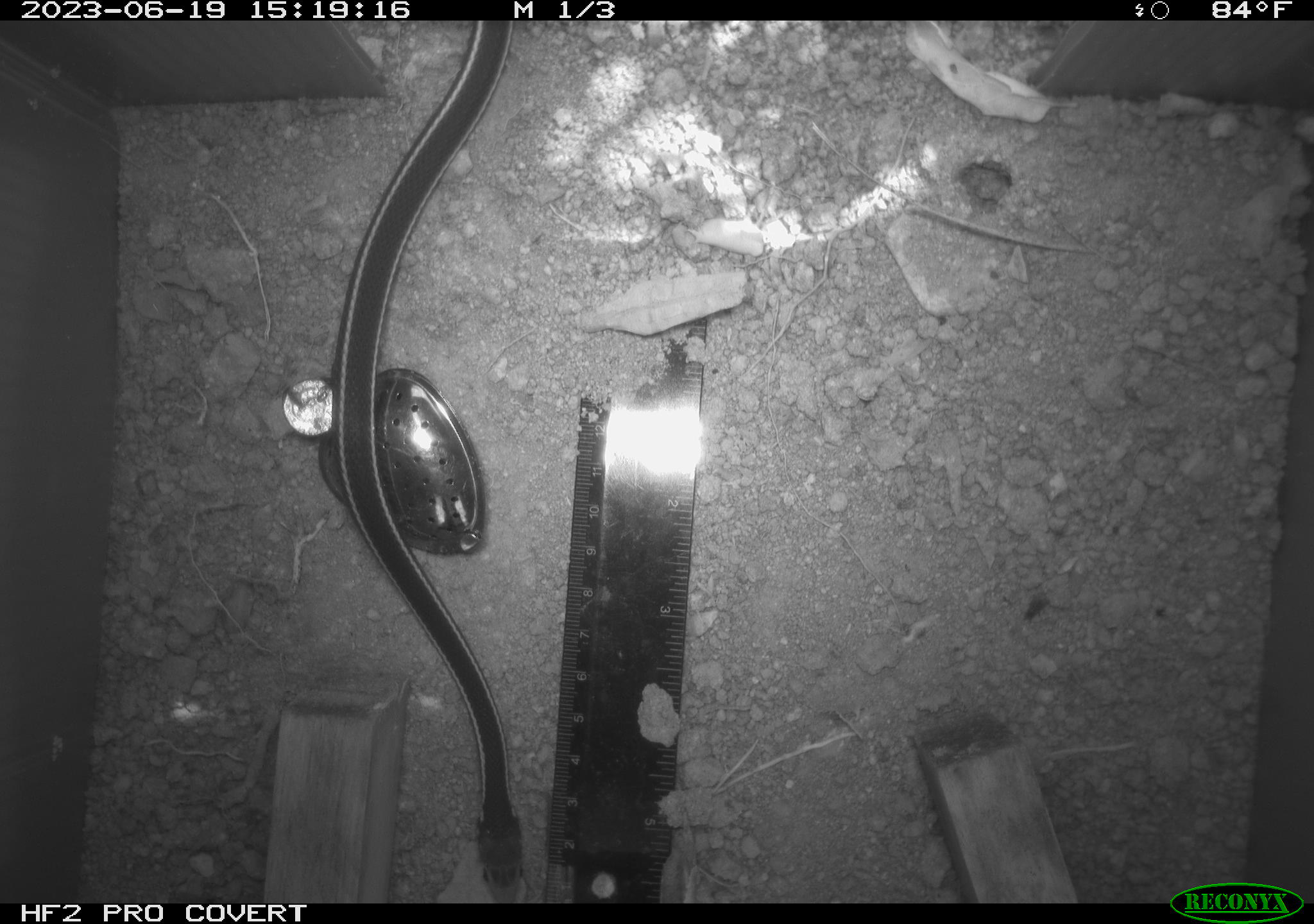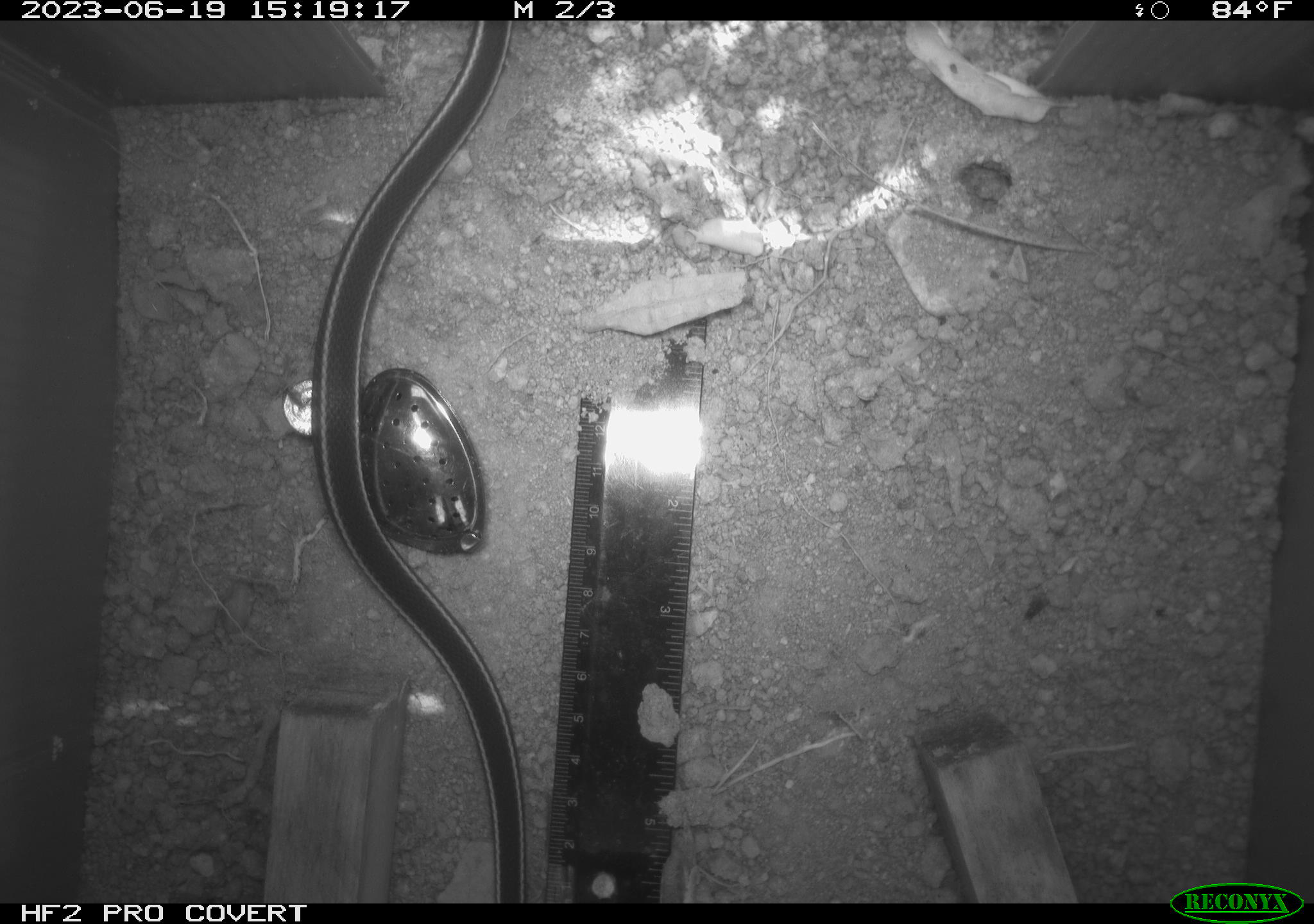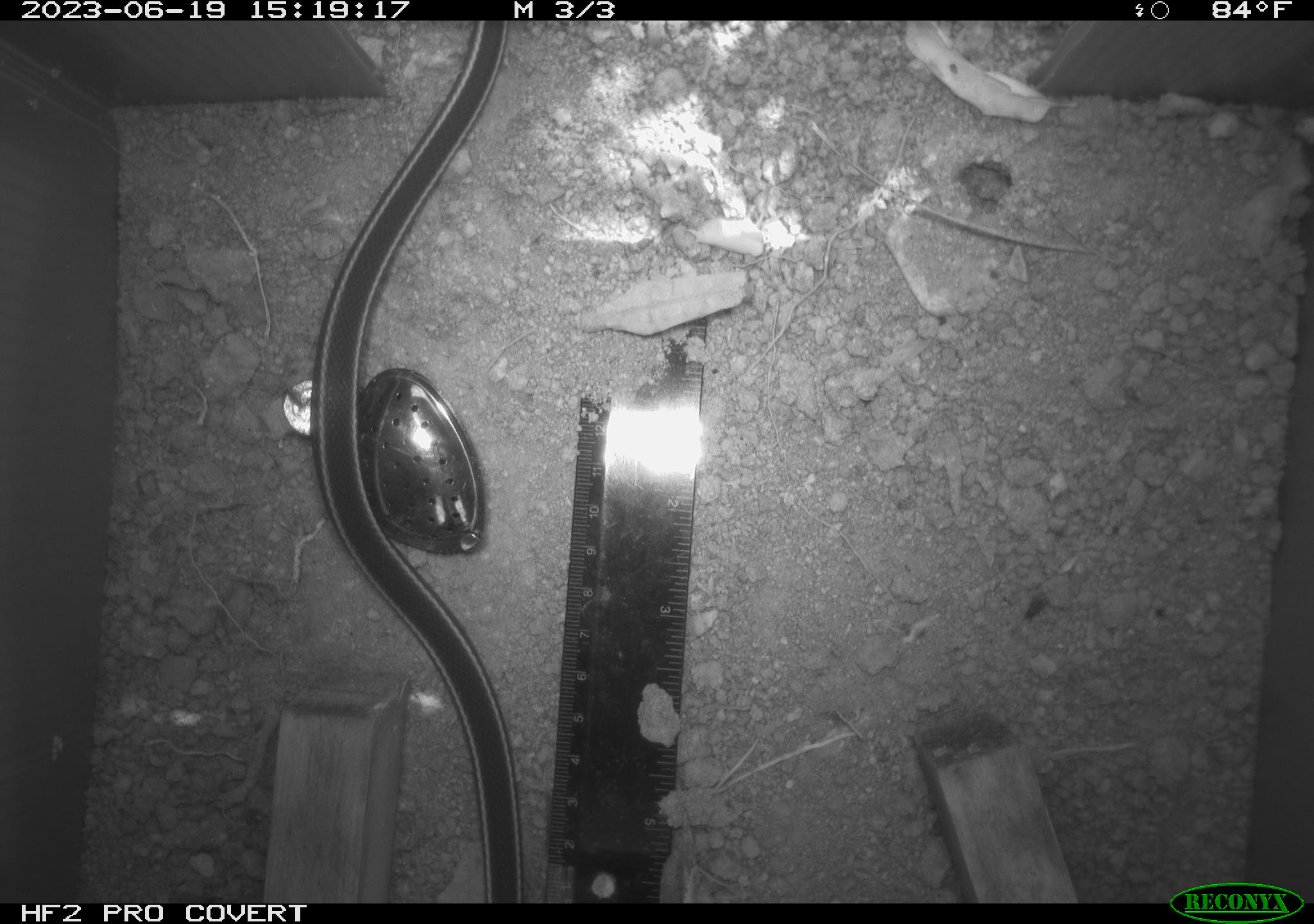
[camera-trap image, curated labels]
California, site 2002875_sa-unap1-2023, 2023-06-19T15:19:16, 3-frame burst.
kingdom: Animalia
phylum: Chordata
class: Reptilia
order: Squamata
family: Colubridae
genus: Masticophis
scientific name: Masticophis lateralis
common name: striped racer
Striped racer (Masticophis lateralis).